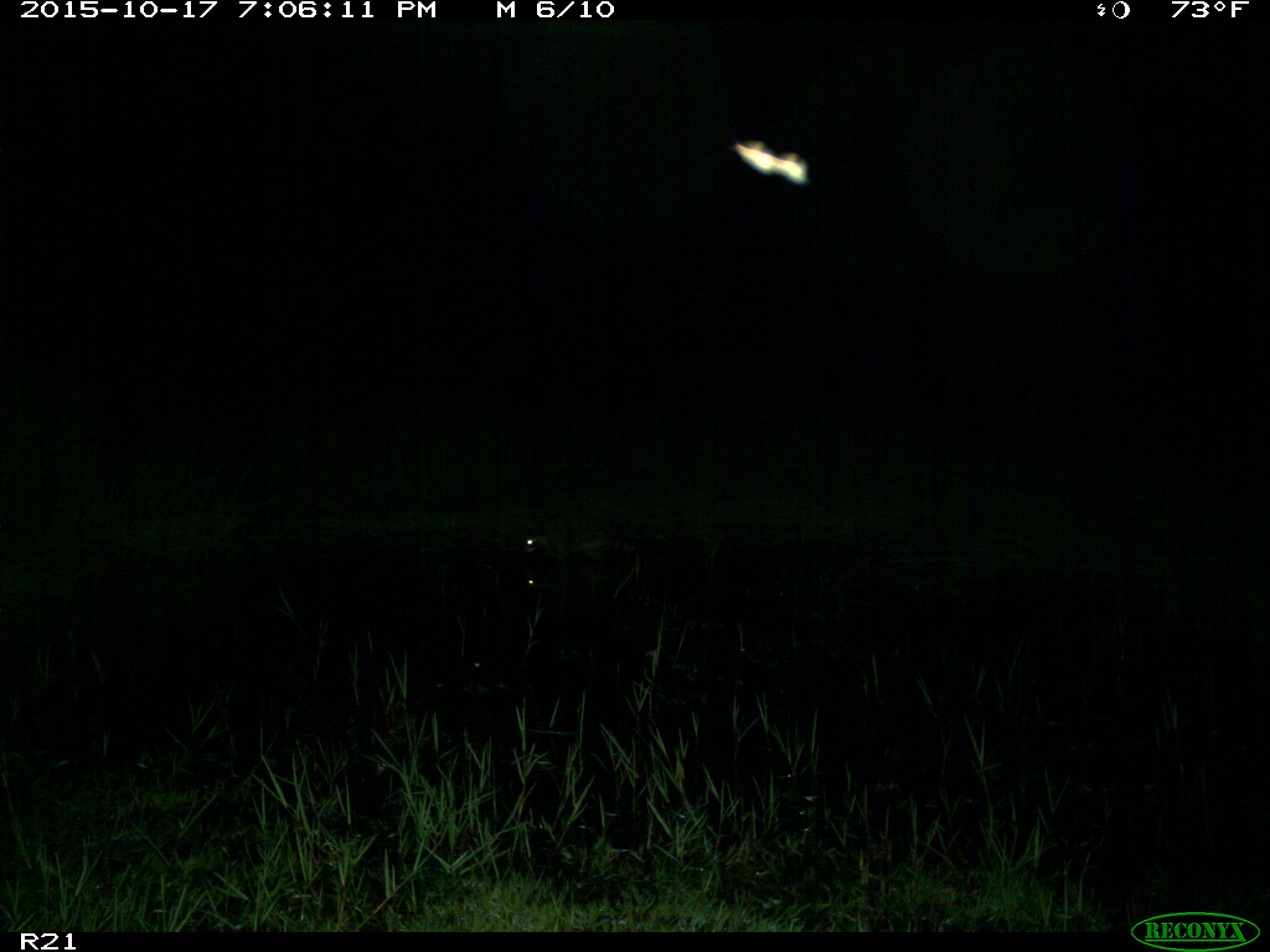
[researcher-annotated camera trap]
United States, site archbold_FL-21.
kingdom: Animalia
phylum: Chordata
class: Mammalia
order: Carnivora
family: Procyonidae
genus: Procyon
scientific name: Procyon lotor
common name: common raccoon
Procyon lotor (common raccoon).